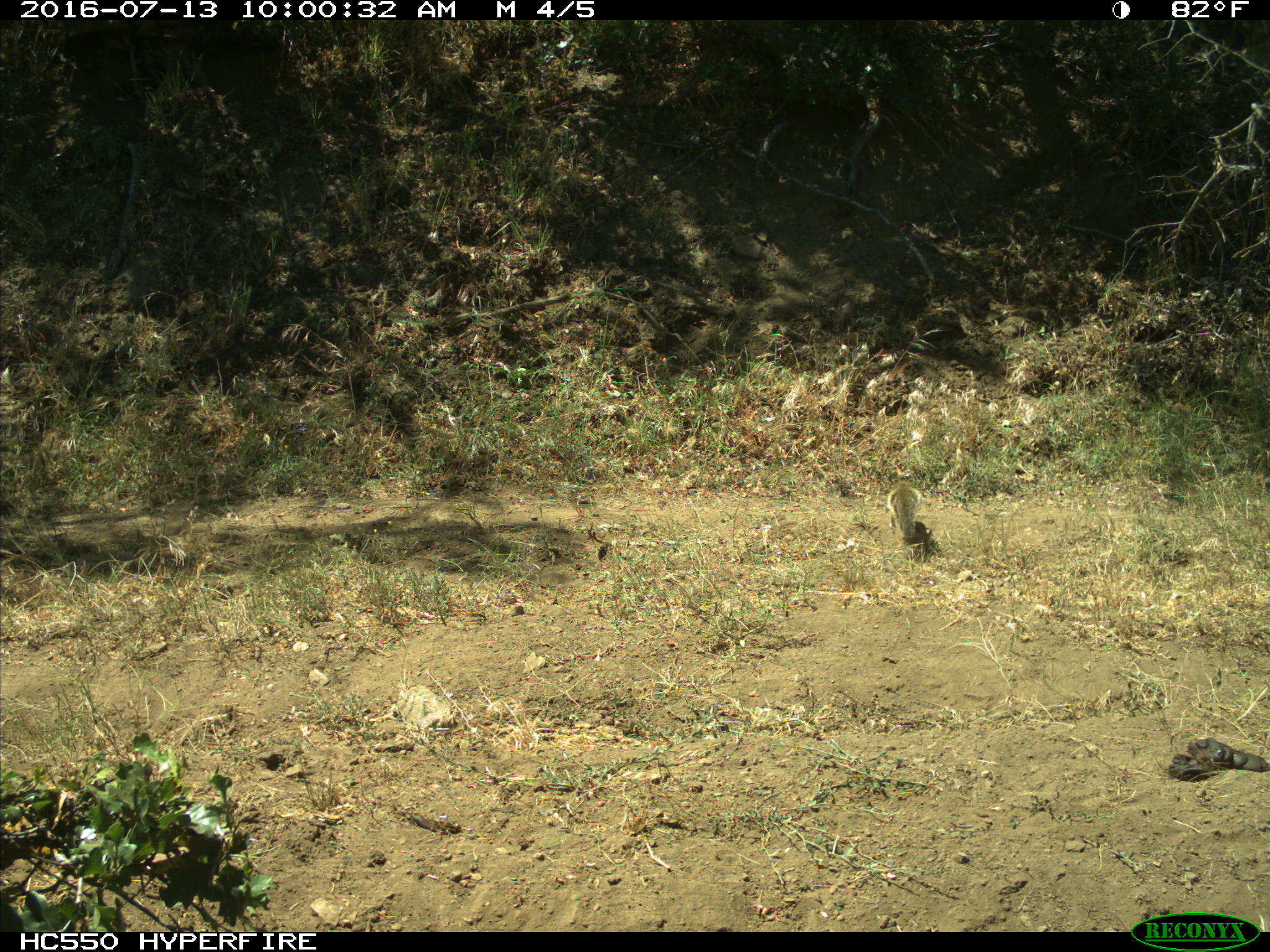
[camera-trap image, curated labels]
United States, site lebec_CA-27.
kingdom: Animalia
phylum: Chordata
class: Mammalia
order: Rodentia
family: Sciuridae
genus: Otospermophilus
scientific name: Otospermophilus beecheyi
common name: california ground squirrel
Otospermophilus beecheyi (california ground squirrel).